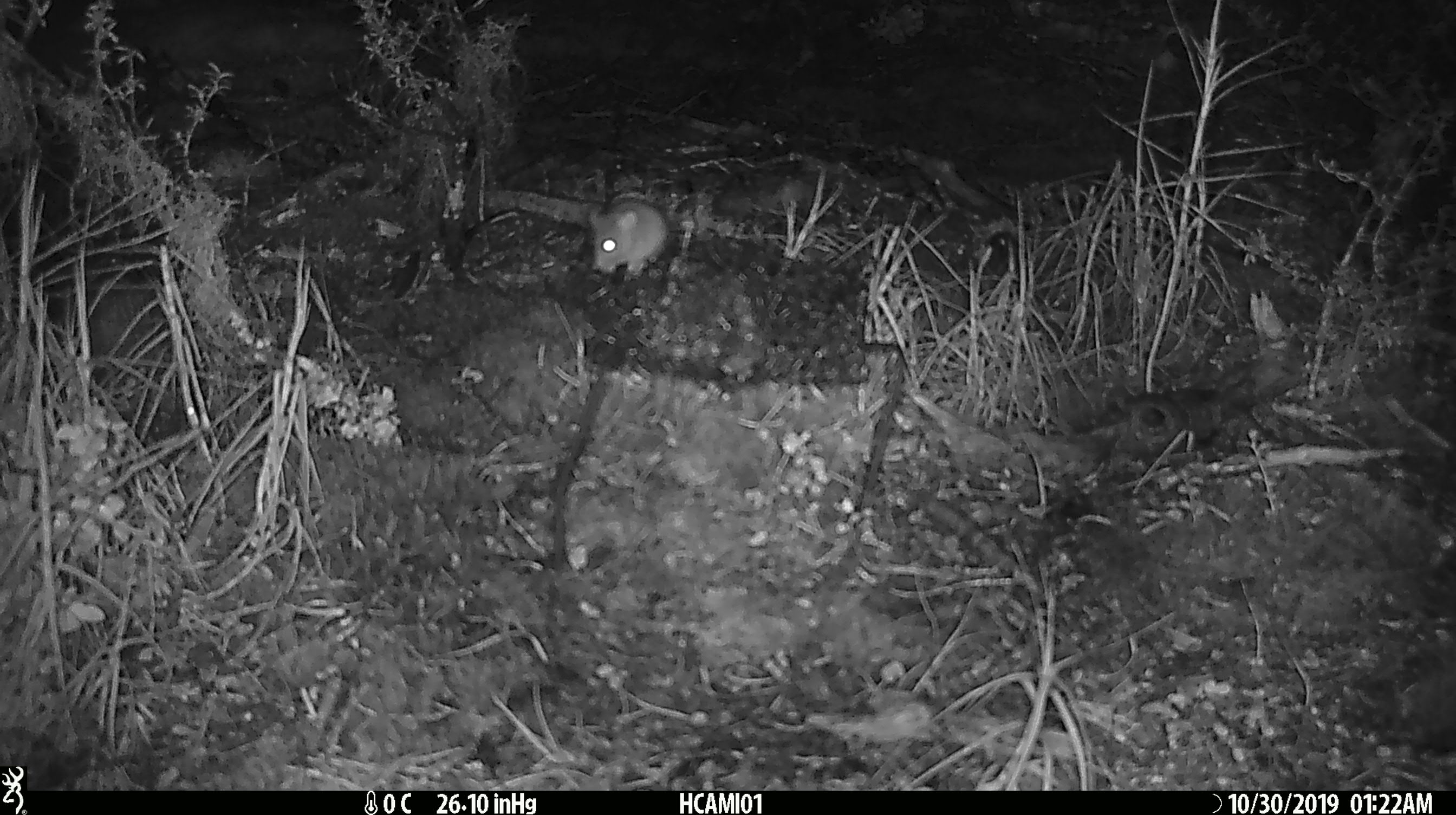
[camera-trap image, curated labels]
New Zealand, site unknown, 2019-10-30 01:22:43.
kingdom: Animalia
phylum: Chordata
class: Mammalia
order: Rodentia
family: Muridae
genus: Mus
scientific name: Mus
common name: mouse